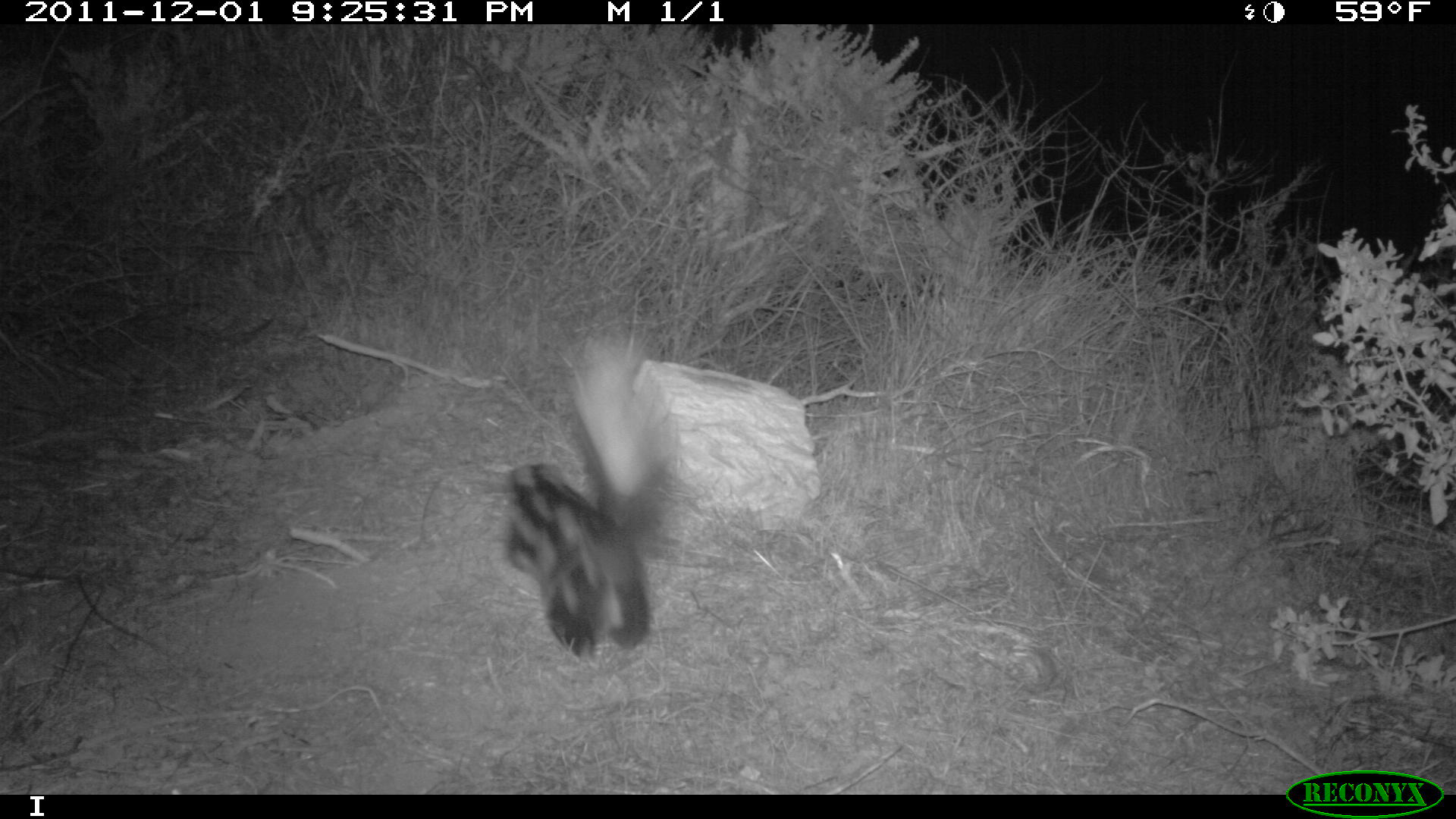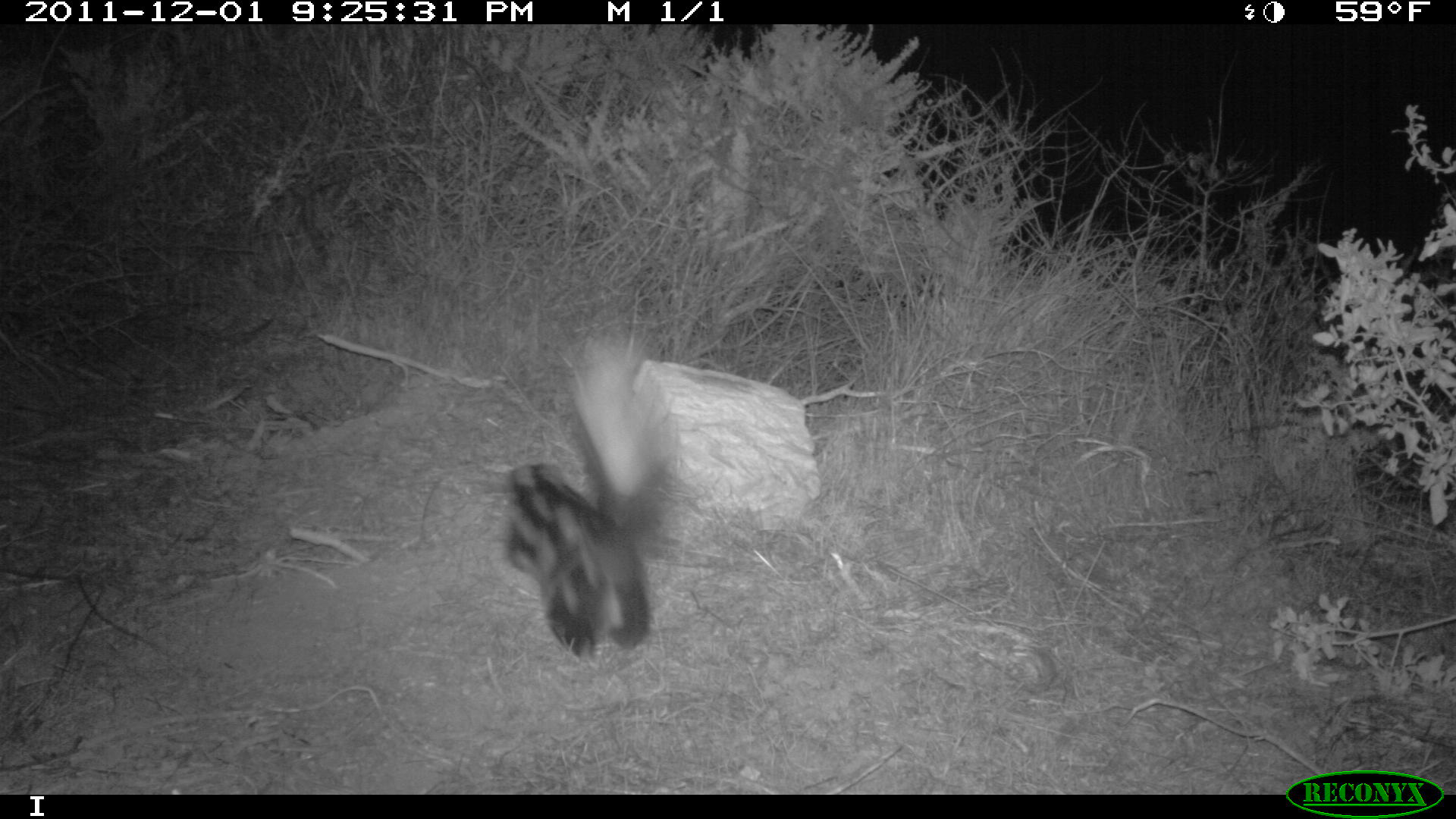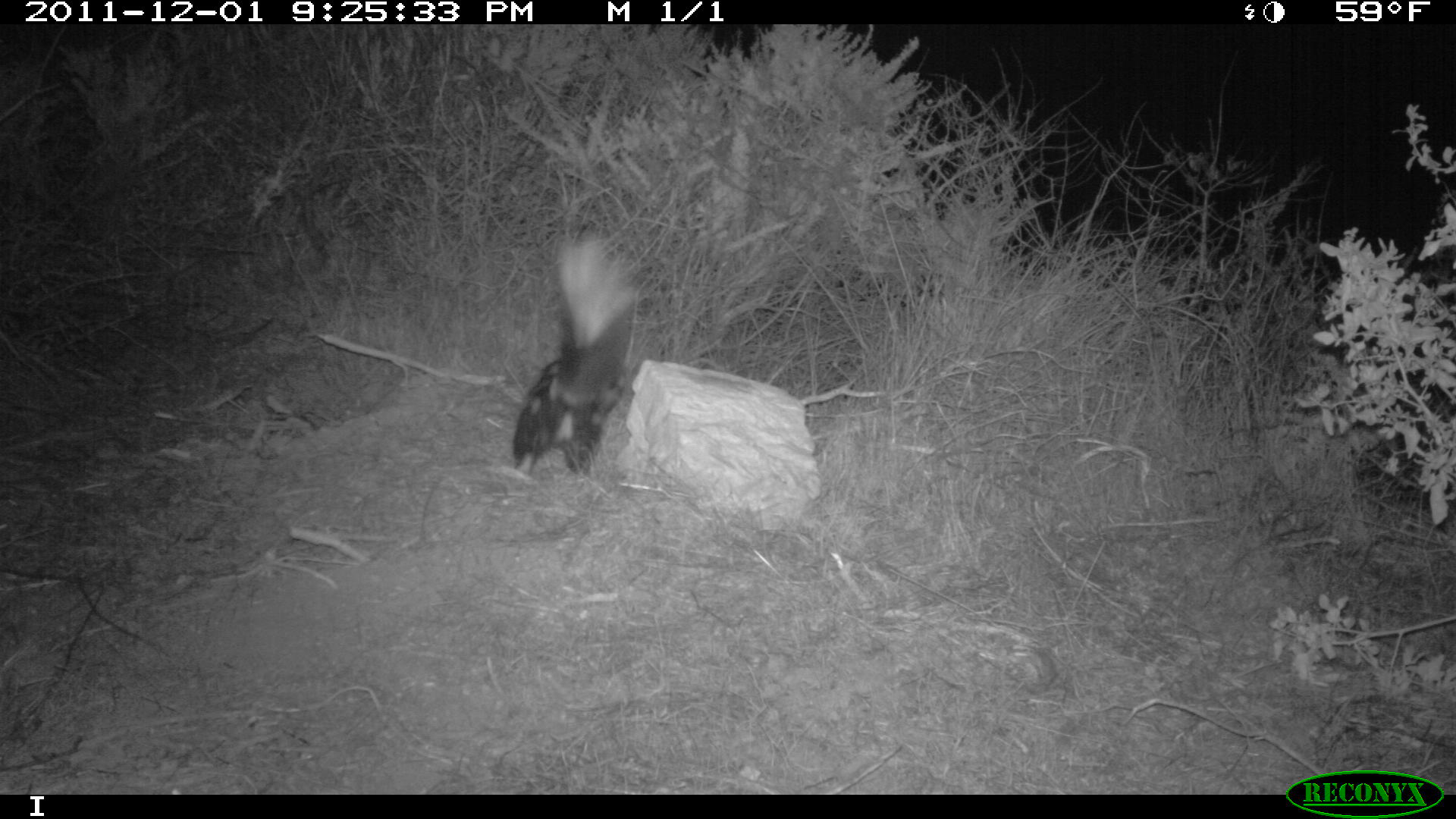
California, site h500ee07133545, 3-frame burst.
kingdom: Animalia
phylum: Chordata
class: Mammalia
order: Carnivora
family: Mephitidae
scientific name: Mephitidae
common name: skunk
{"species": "skunk (Mephitidae)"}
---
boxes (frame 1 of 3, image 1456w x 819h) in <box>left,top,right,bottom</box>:
skunk: <box>500,331,684,668</box>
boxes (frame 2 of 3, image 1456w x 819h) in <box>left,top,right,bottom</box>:
skunk: <box>508,325,704,666</box>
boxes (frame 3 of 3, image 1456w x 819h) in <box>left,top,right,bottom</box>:
skunk: <box>510,227,662,477</box>